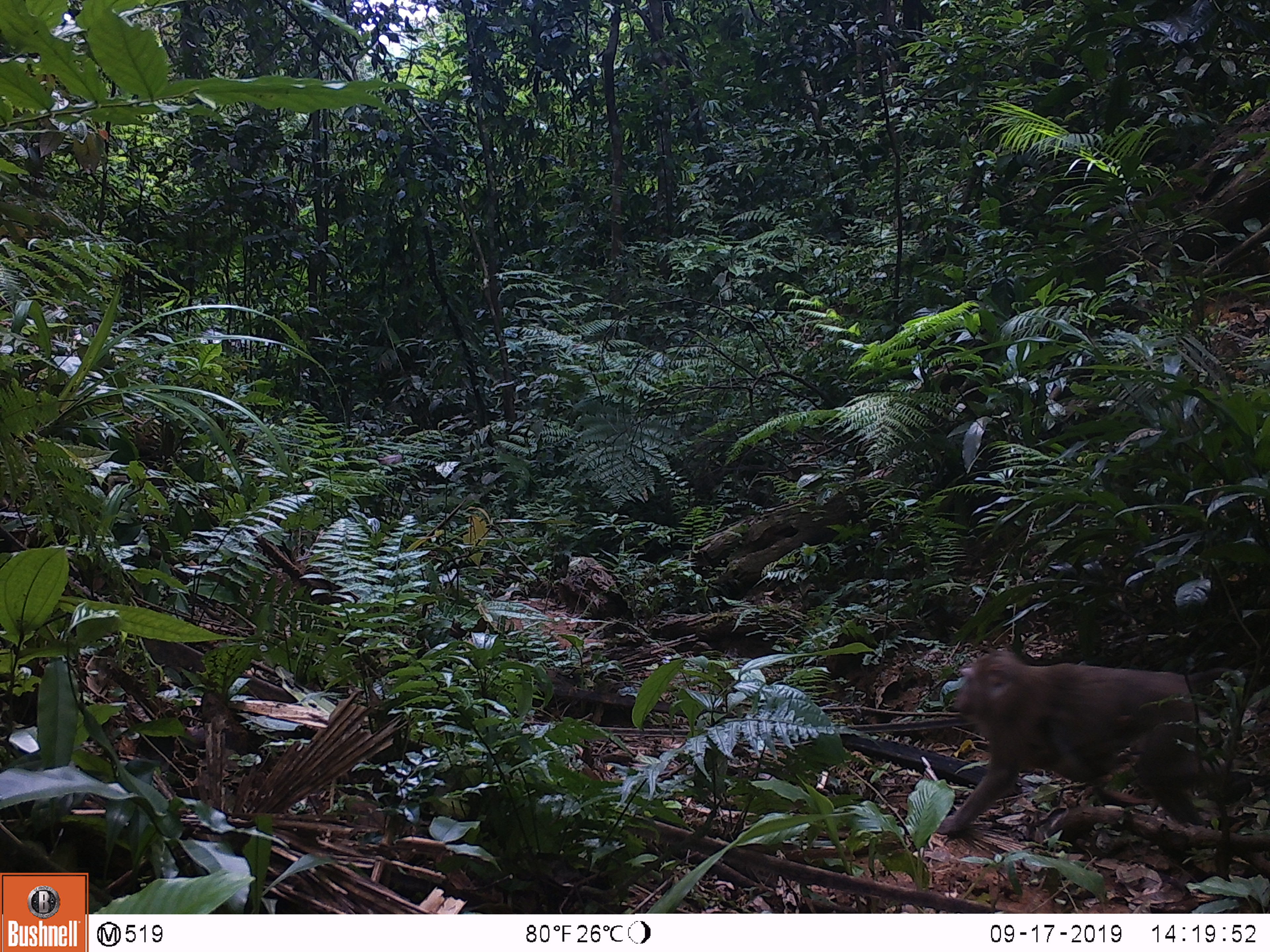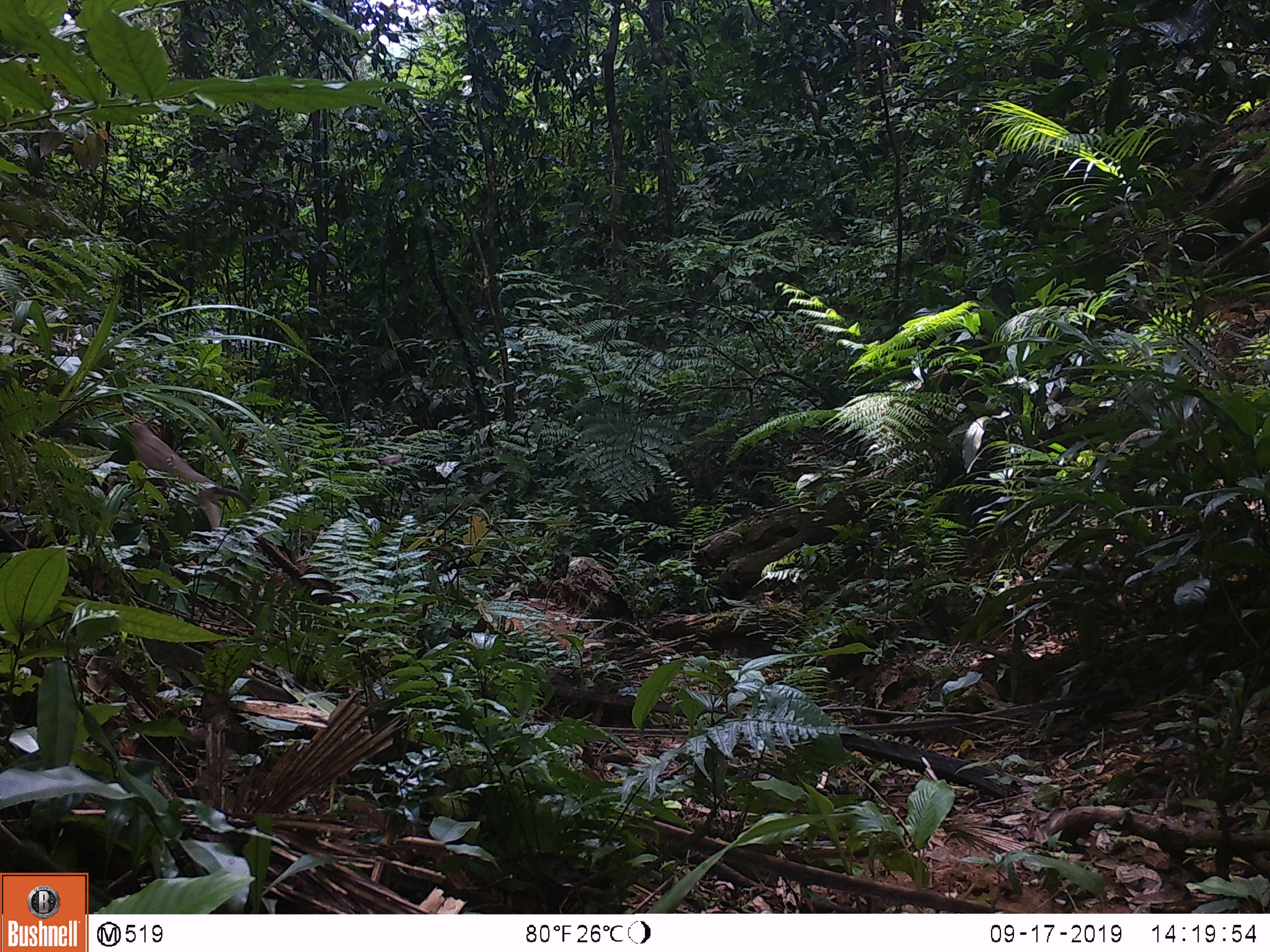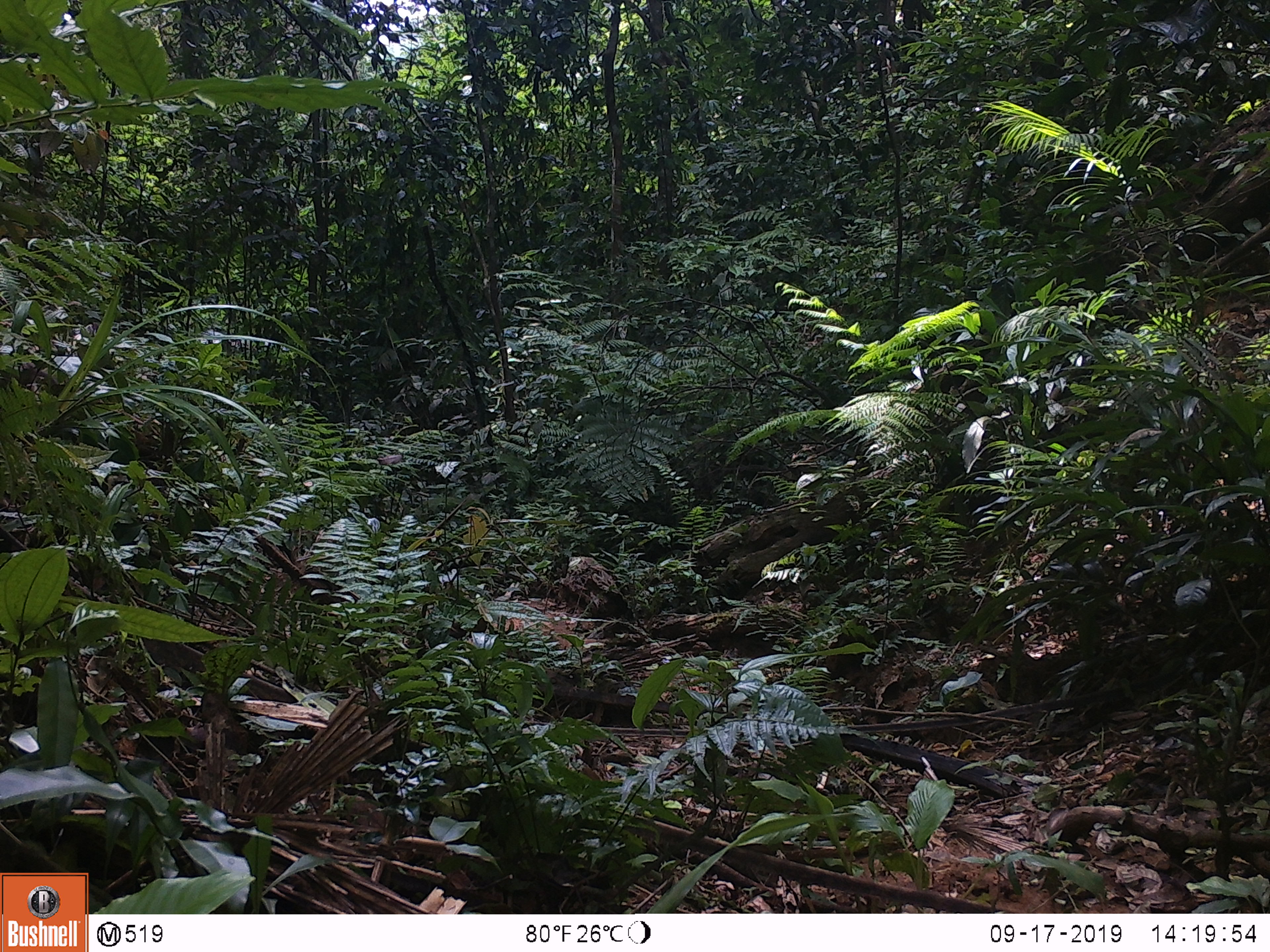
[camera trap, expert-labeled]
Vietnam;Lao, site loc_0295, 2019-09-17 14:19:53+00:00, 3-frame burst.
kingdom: Animalia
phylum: Chordata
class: Mammalia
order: Primates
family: Cercopithecidae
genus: Macaca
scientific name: Macaca nemestrina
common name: pig-tailed macaque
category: pig tailed macaque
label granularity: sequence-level